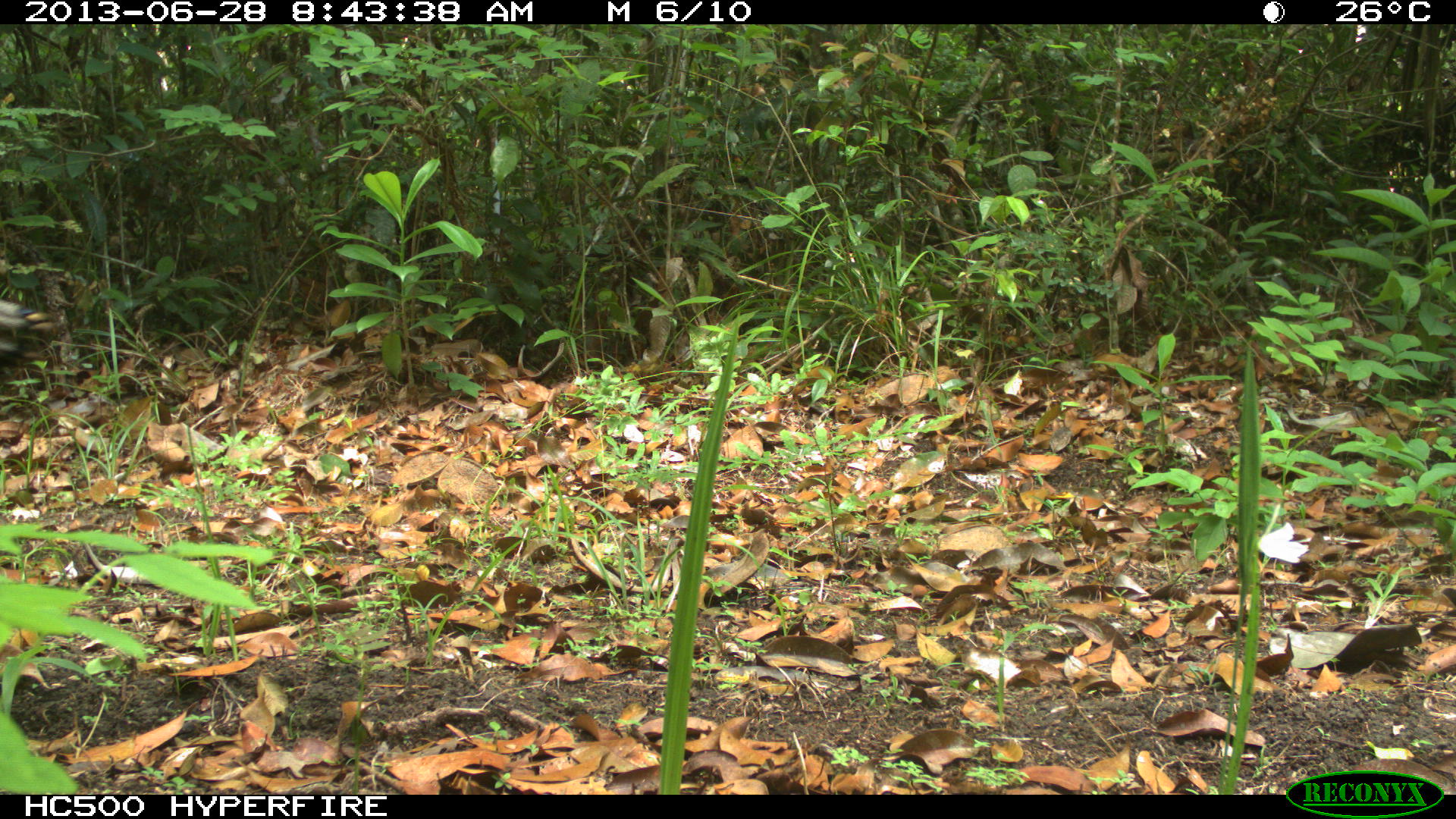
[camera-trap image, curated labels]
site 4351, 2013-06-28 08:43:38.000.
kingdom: Animalia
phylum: Chordata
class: Aves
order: Galliformes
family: Phasianidae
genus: Meleagris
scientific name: Meleagris ocellata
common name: ocellated turkey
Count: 1.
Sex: male.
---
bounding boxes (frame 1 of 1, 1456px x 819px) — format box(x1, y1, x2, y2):
meleagris ocellata: box(0, 298, 56, 366)